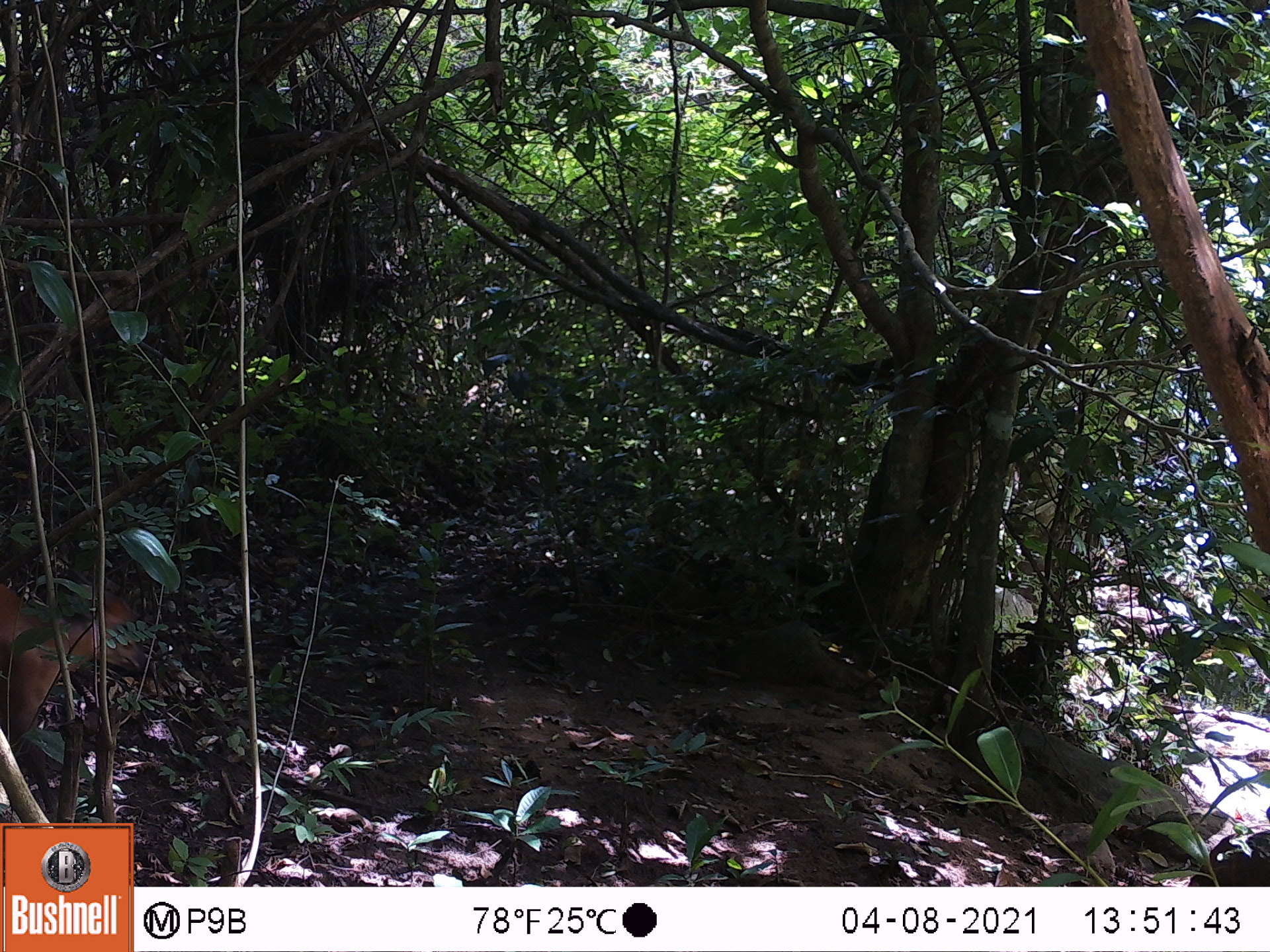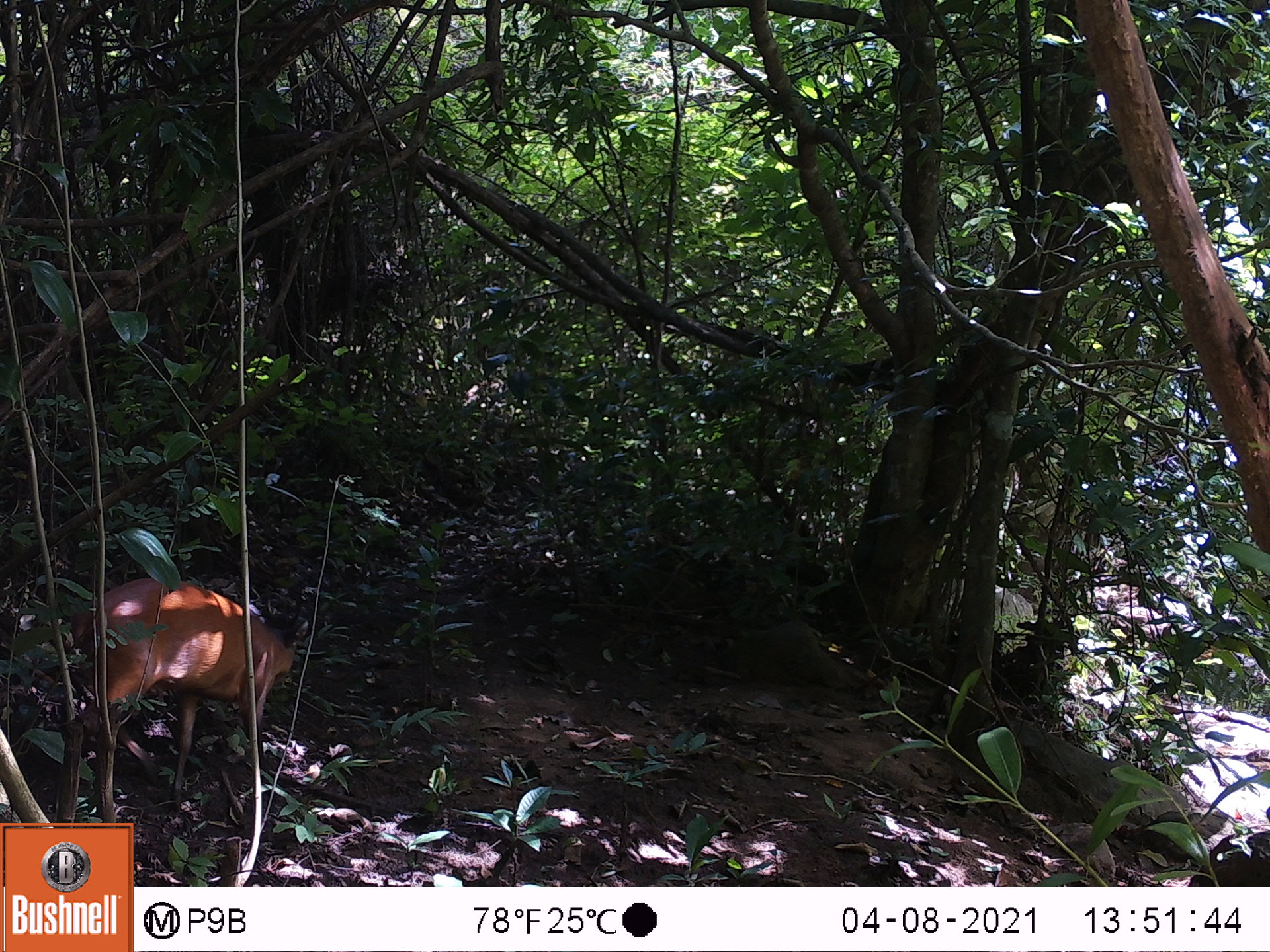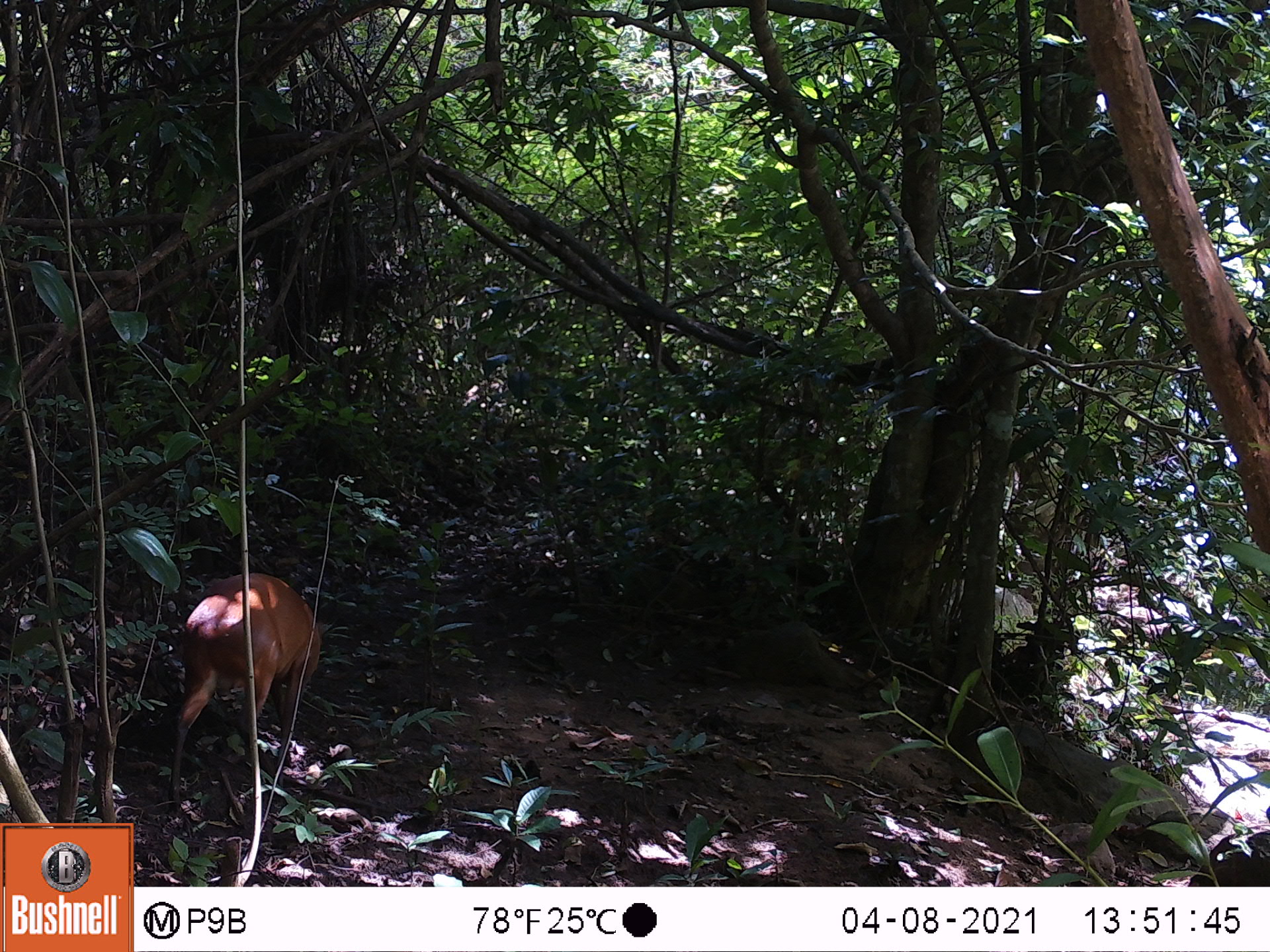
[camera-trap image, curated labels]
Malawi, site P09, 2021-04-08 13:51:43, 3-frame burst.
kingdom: Animalia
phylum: Chordata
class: Mammalia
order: Artiodactyla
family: Bovidae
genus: Cephalophorus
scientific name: Cephalophorus natalensis natalensis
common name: red duiker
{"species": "red duiker (Cephalophorus natalensis natalensis)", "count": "1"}